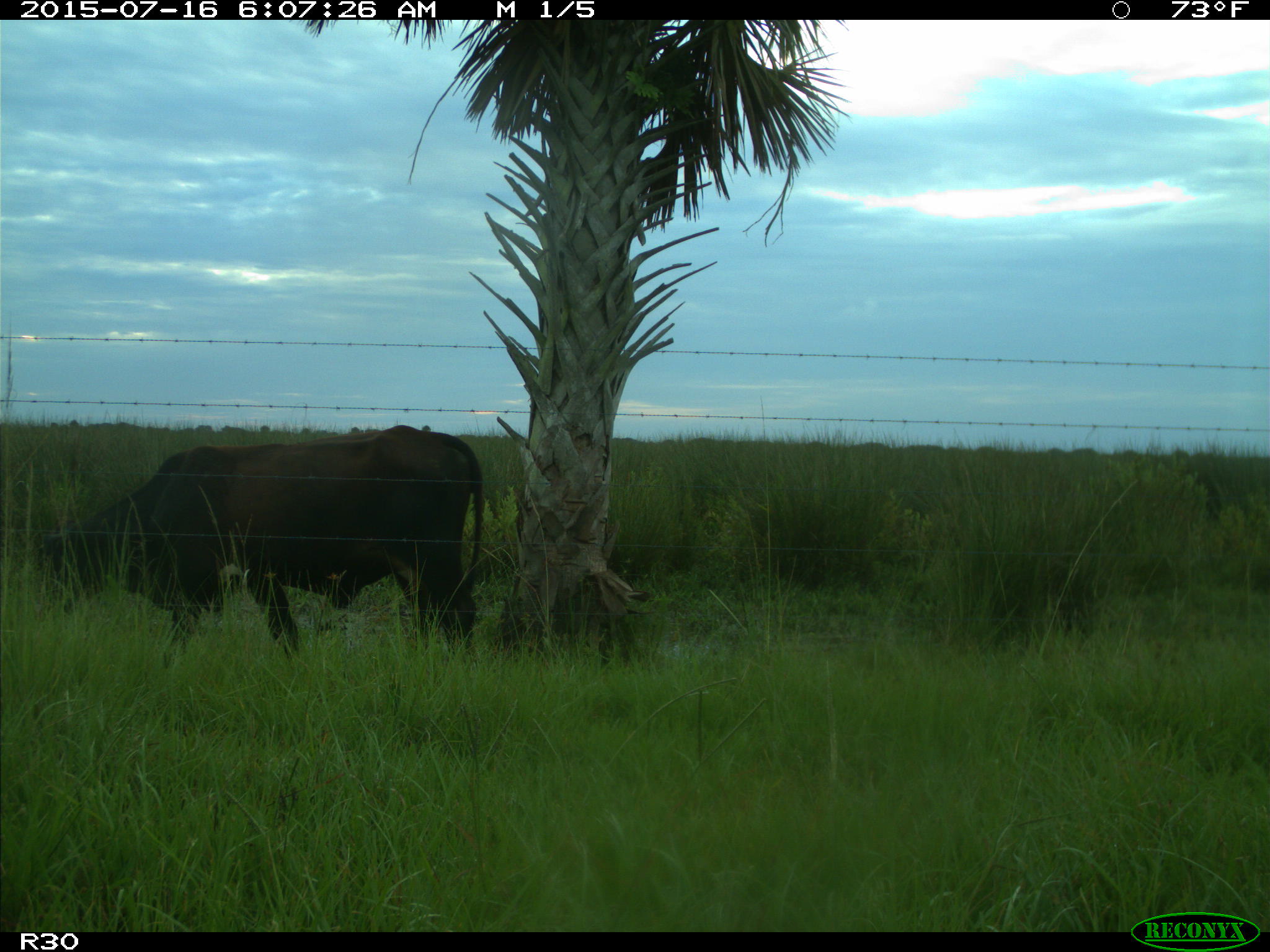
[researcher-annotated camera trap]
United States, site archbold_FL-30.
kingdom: Animalia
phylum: Chordata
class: Mammalia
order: Artiodactyla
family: Bovidae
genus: Bos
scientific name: Bos taurus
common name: domestic cow